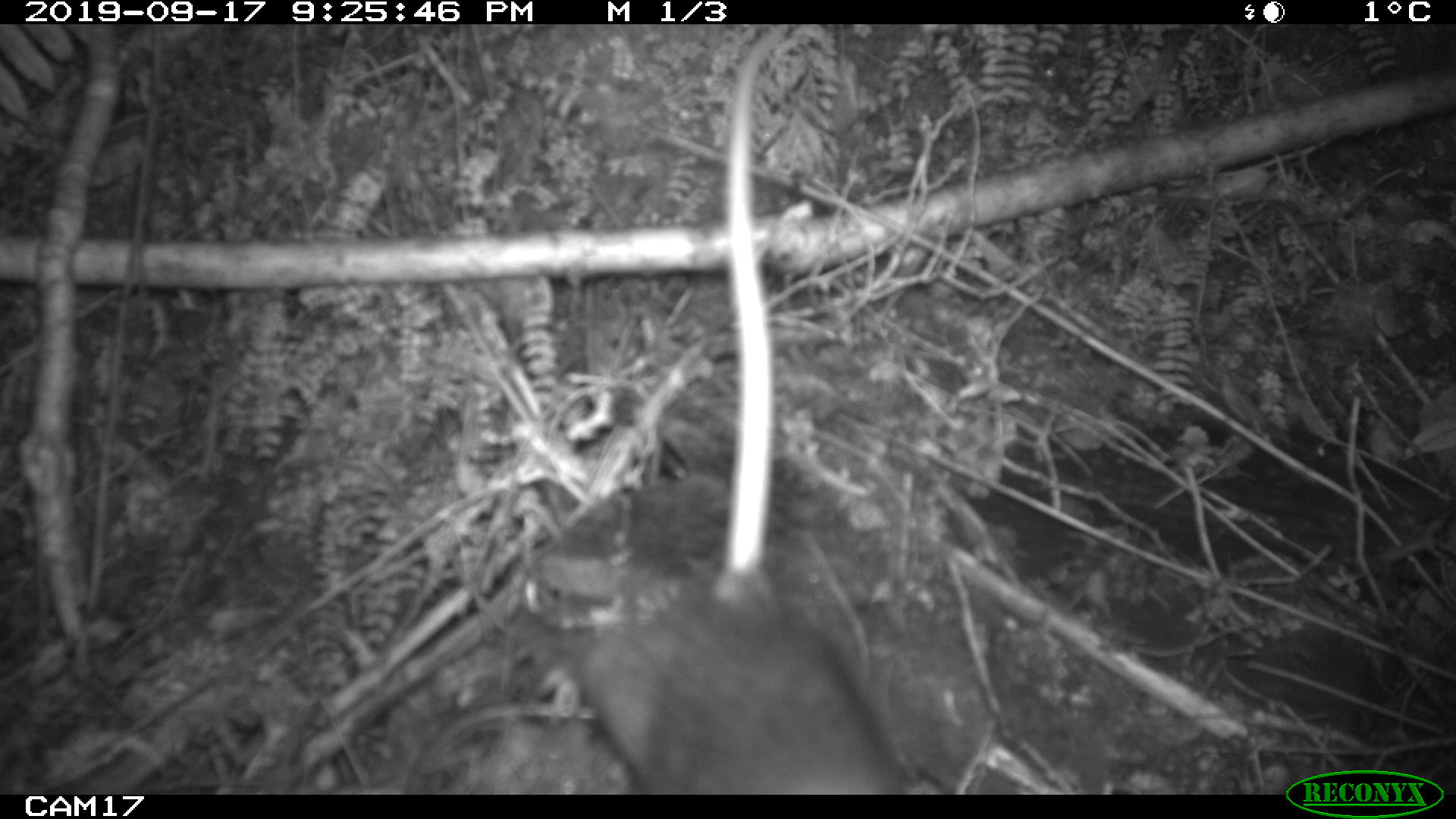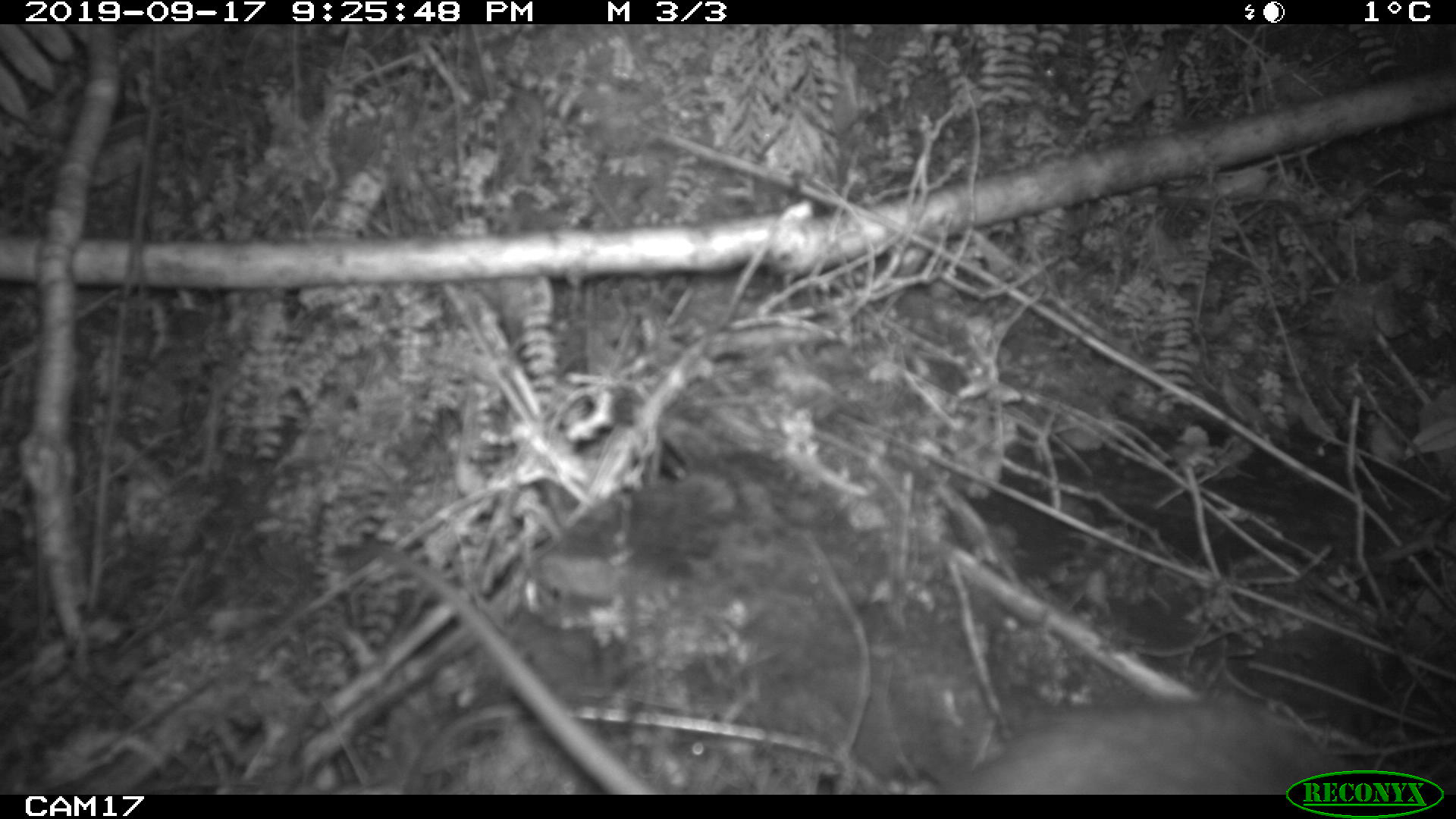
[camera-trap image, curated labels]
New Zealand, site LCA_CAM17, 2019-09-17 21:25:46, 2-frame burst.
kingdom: Animalia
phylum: Chordata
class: Mammalia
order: Rodentia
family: Muridae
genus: Rattus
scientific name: Rattus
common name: rat